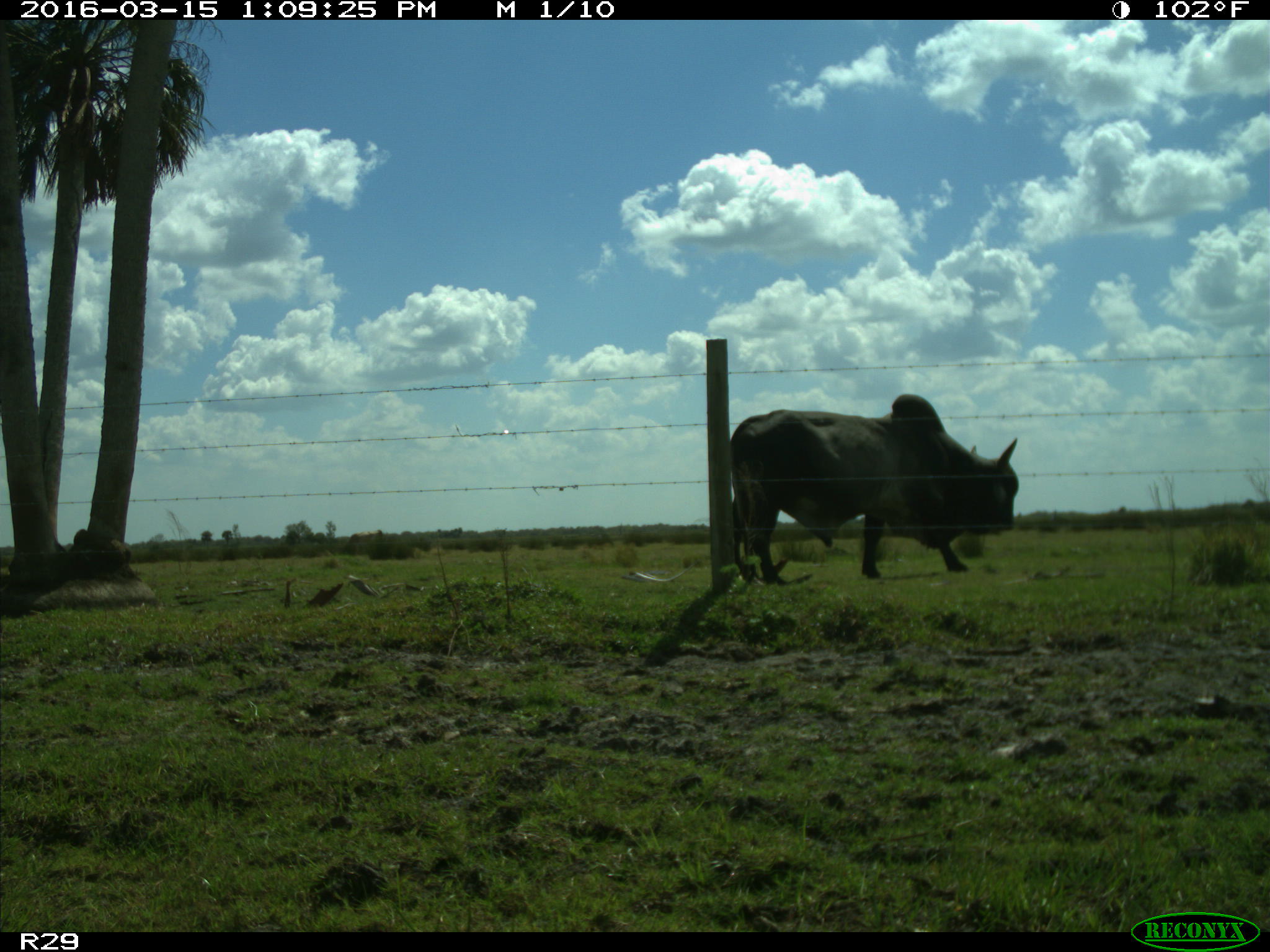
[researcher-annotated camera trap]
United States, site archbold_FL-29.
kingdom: Animalia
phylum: Chordata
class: Mammalia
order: Artiodactyla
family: Bovidae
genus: Bos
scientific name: Bos taurus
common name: domestic cow